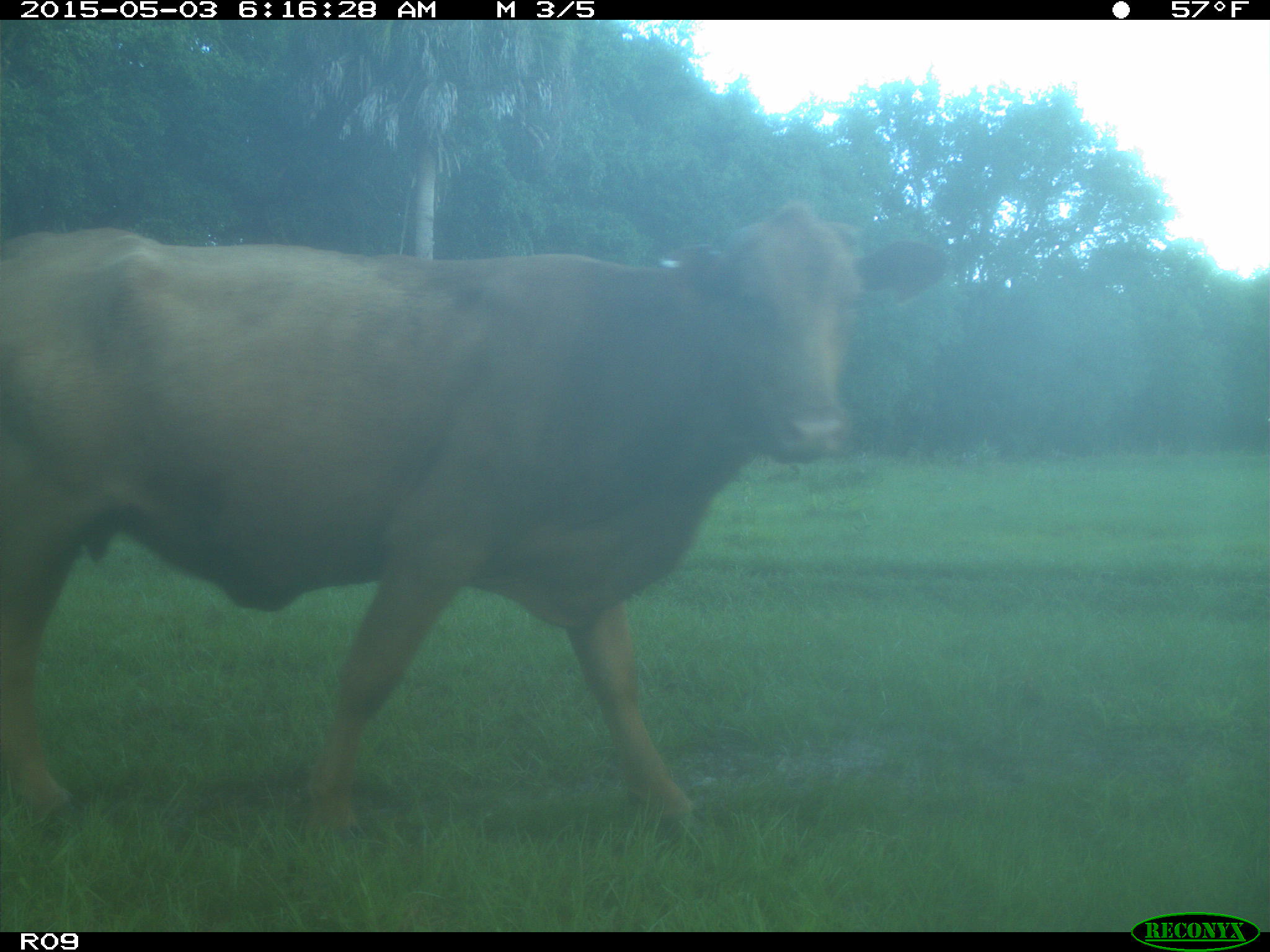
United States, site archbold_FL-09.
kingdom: Animalia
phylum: Chordata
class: Mammalia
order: Artiodactyla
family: Bovidae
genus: Bos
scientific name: Bos taurus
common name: domestic cow